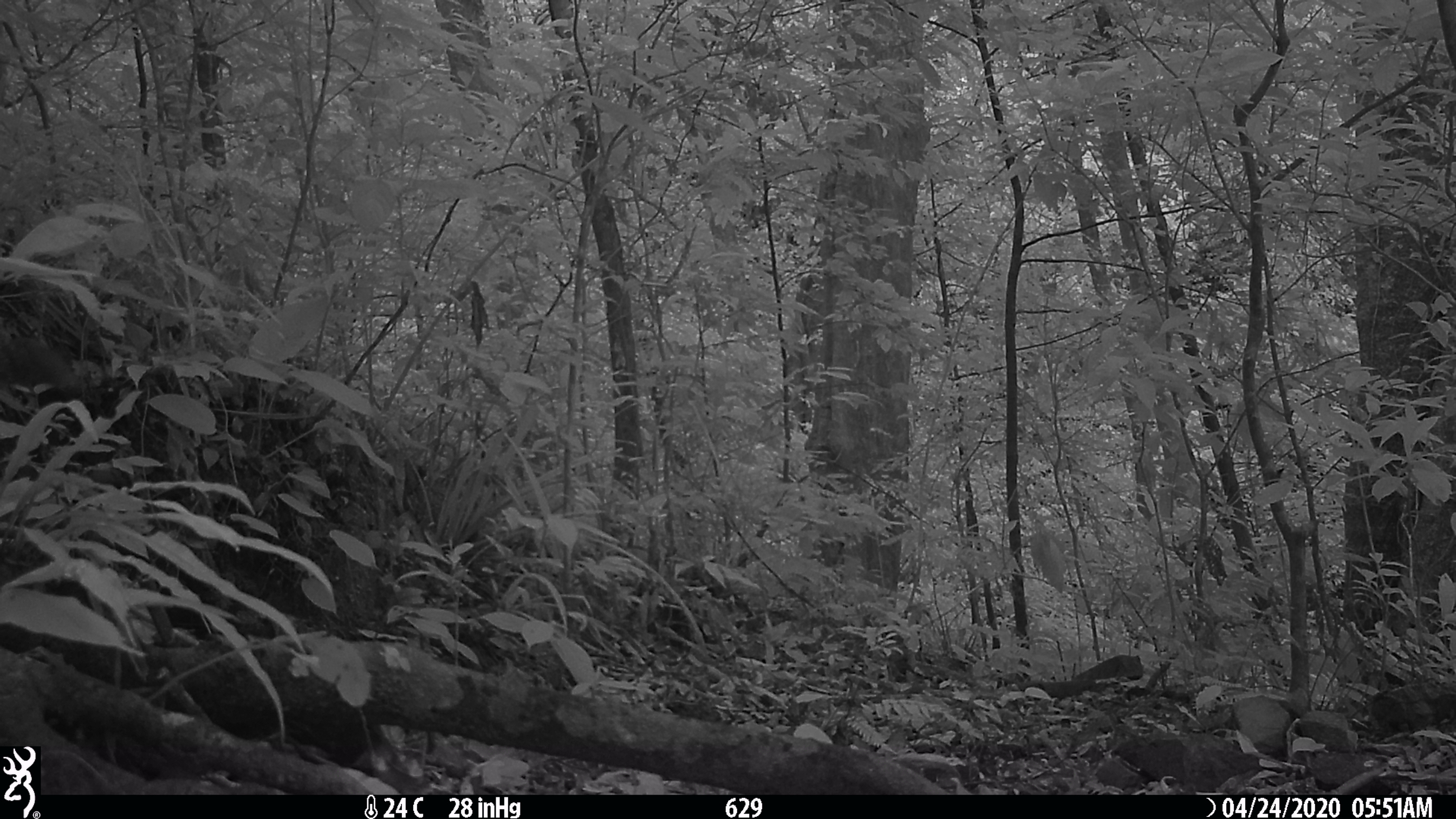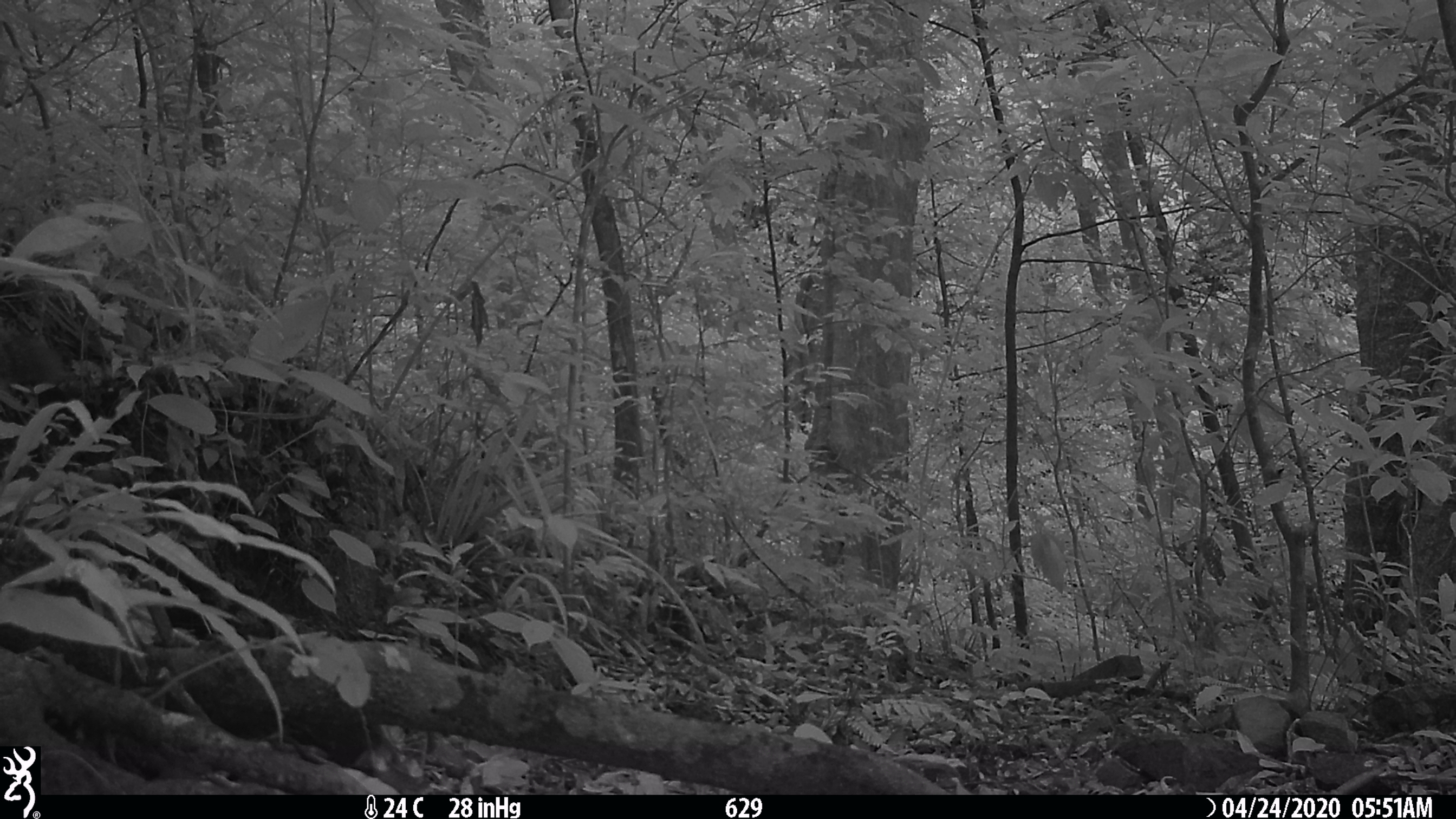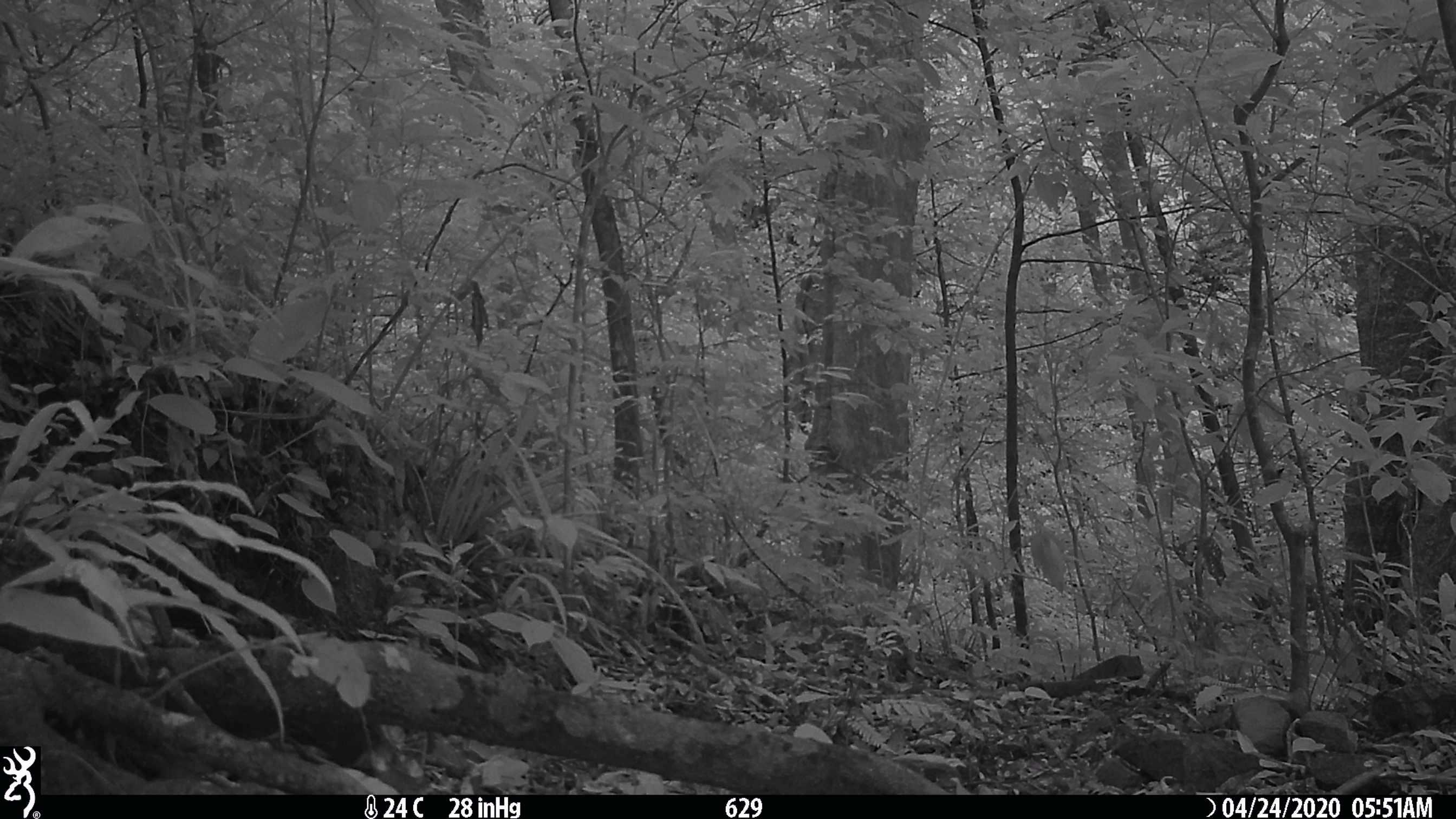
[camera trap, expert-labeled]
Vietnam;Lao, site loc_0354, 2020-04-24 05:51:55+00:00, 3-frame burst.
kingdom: Animalia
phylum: Chordata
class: Mammalia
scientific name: Mammalia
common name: mammal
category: unidentified small mammal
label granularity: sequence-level